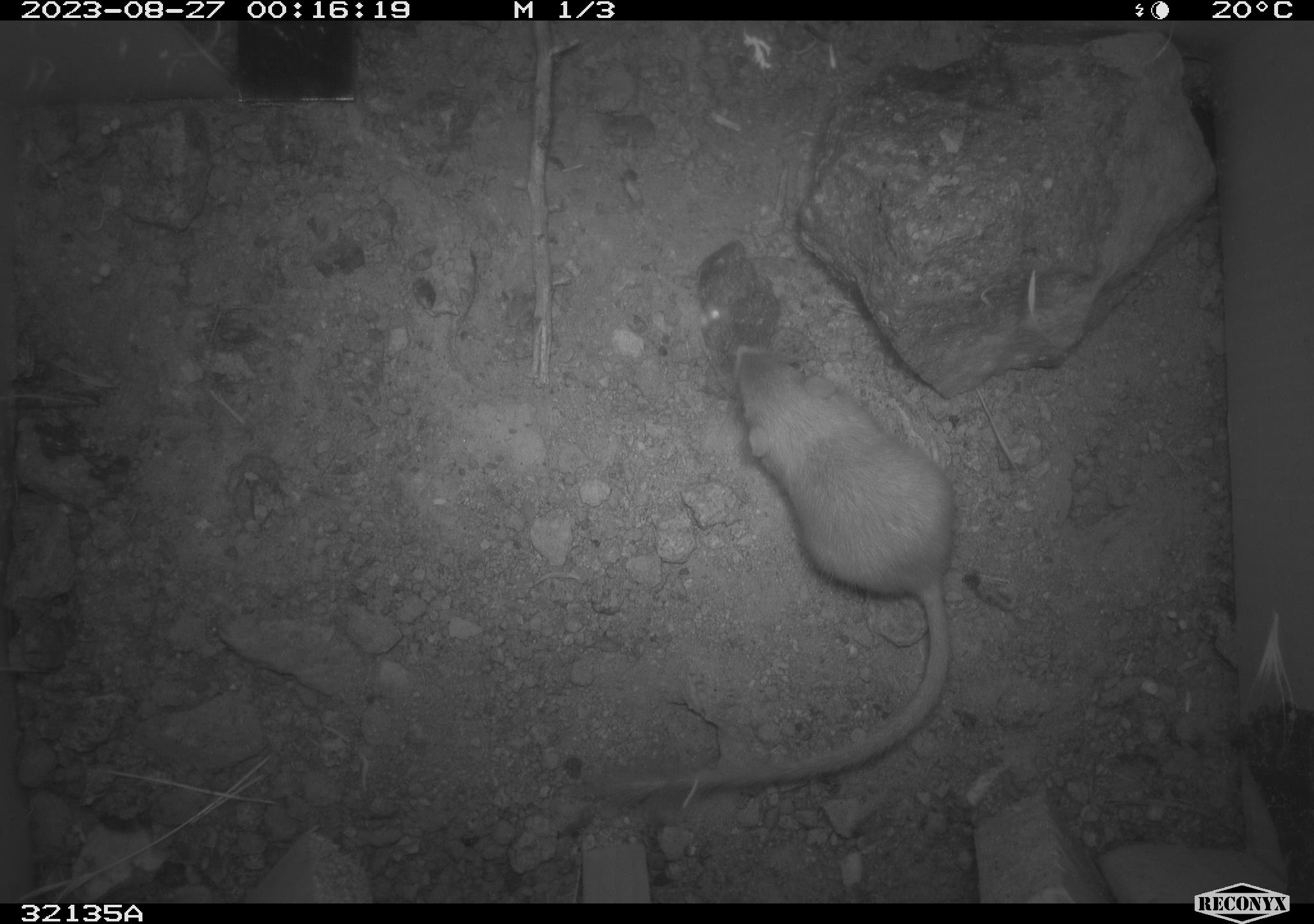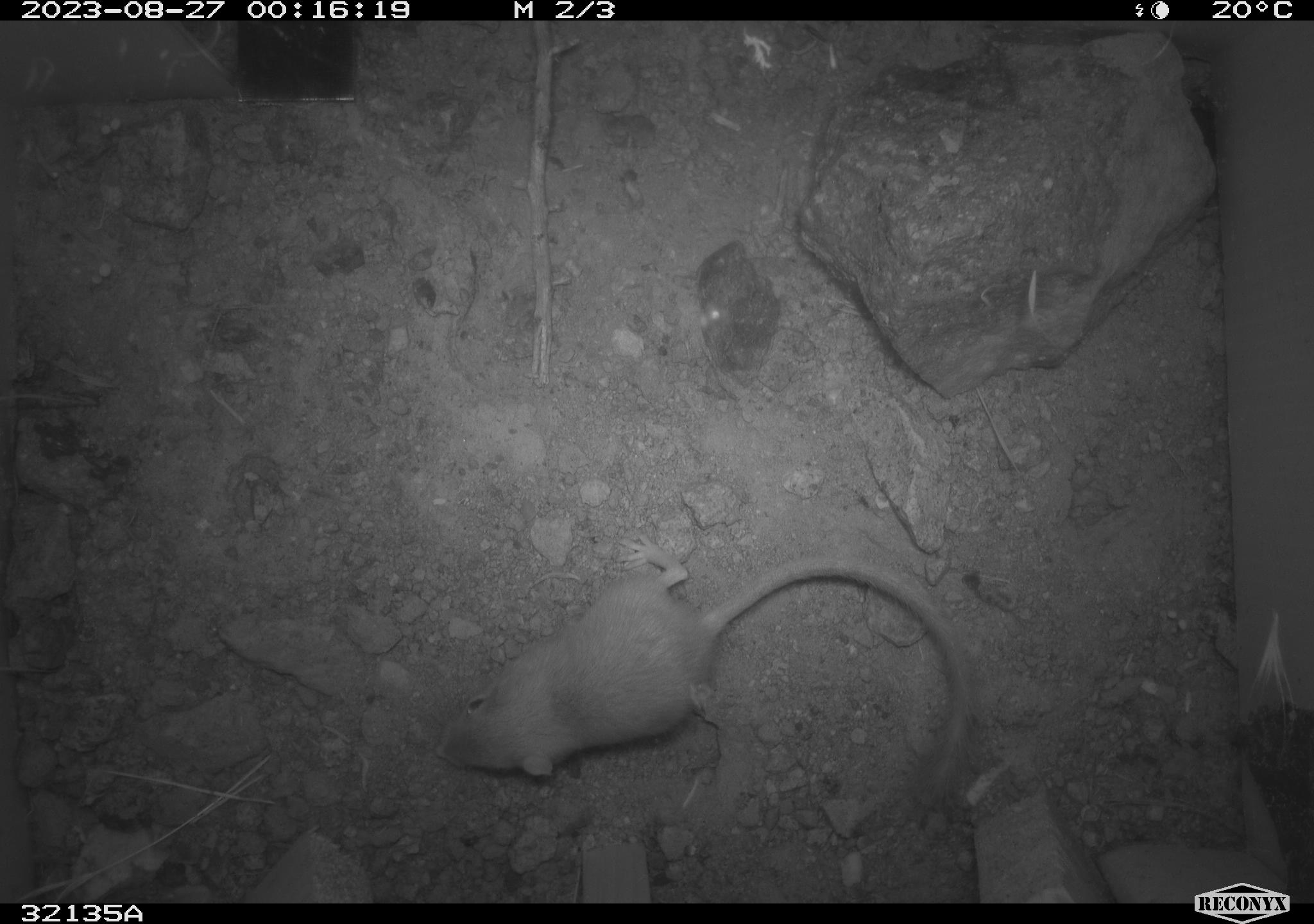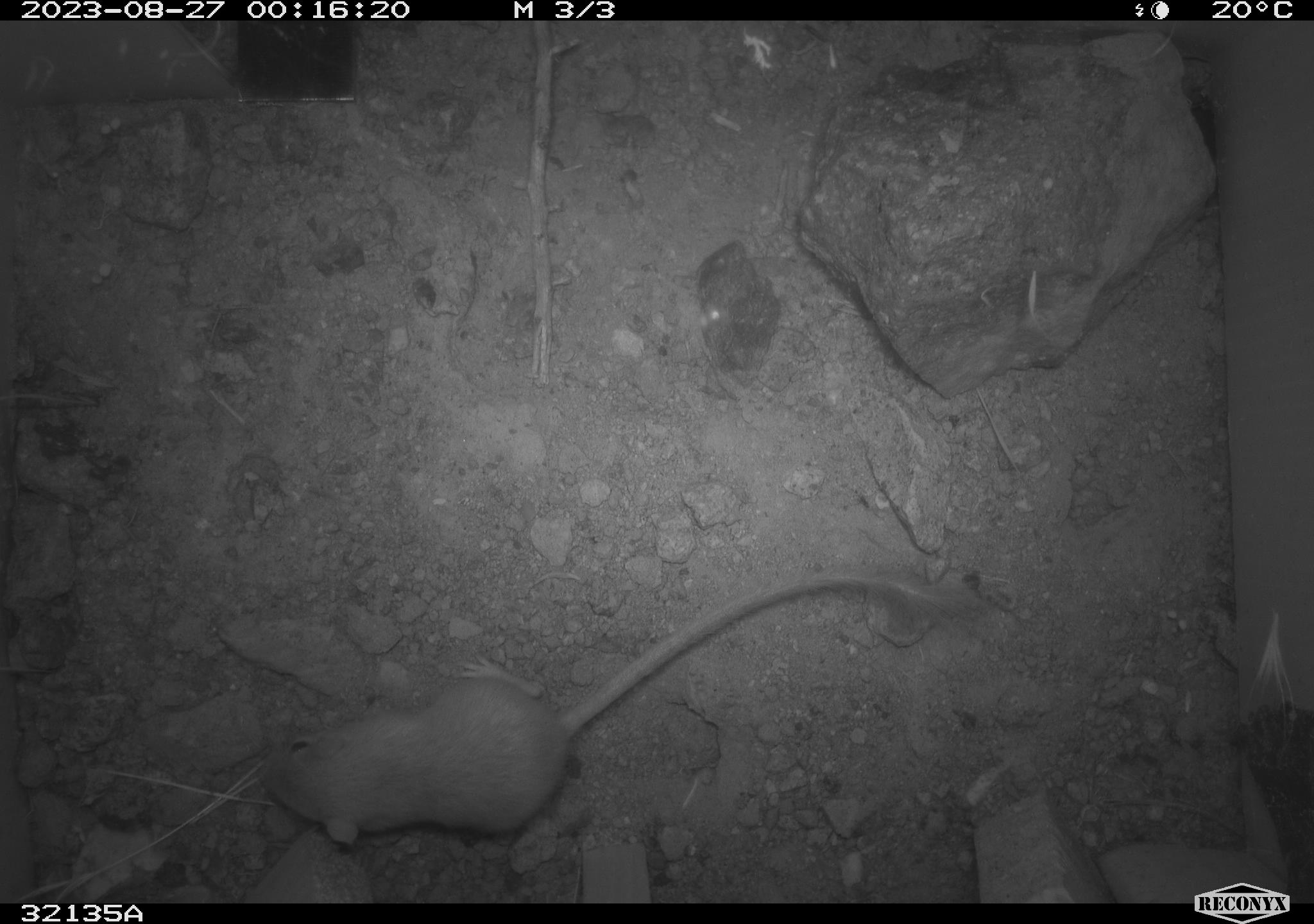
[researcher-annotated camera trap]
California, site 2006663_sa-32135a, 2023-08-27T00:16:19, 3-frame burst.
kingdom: Animalia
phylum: Chordata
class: Mammalia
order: Rodentia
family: Heteromyidae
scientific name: Heteromyidae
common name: kangaroo rats and pocket mice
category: heteromyidae family